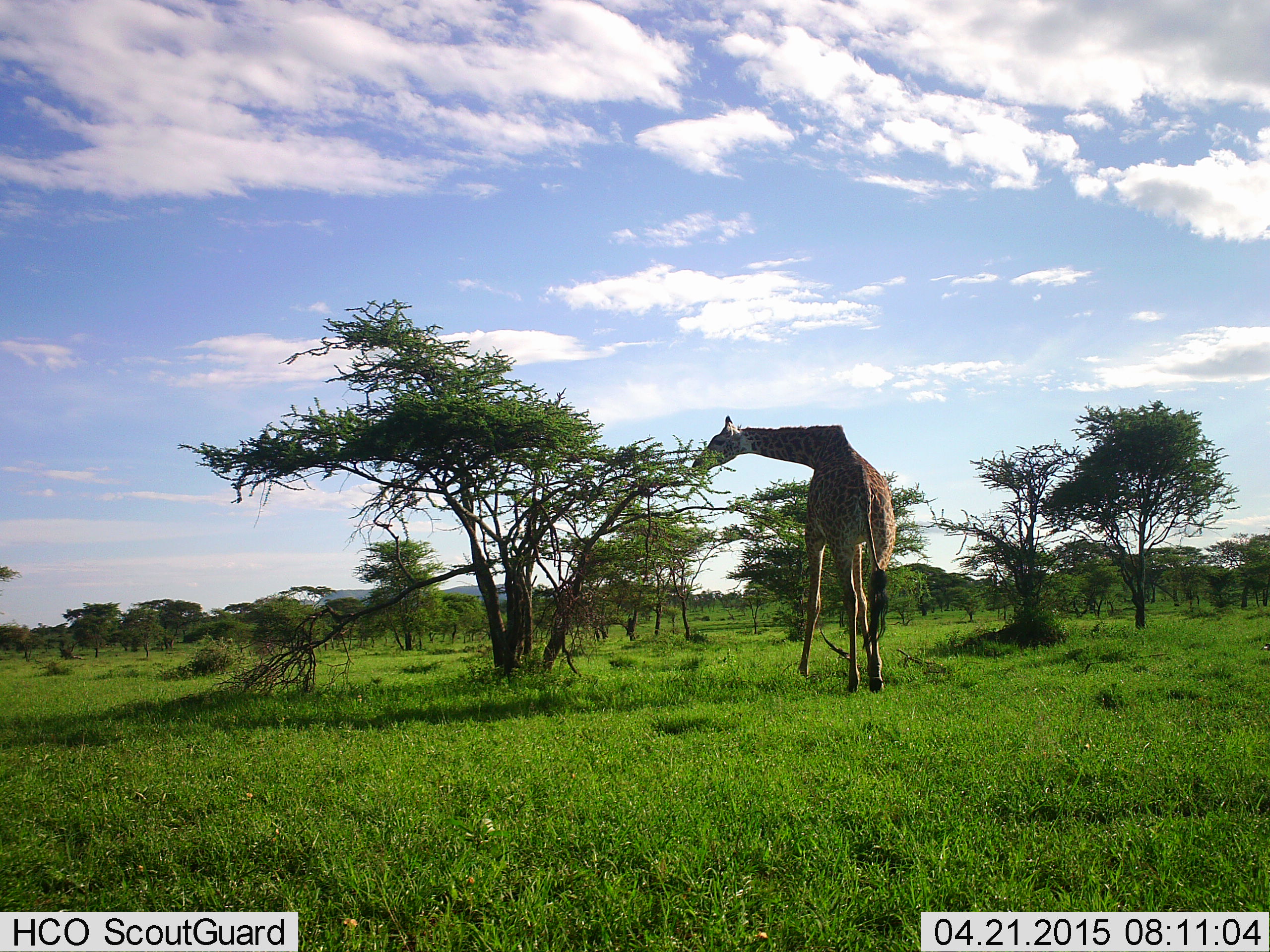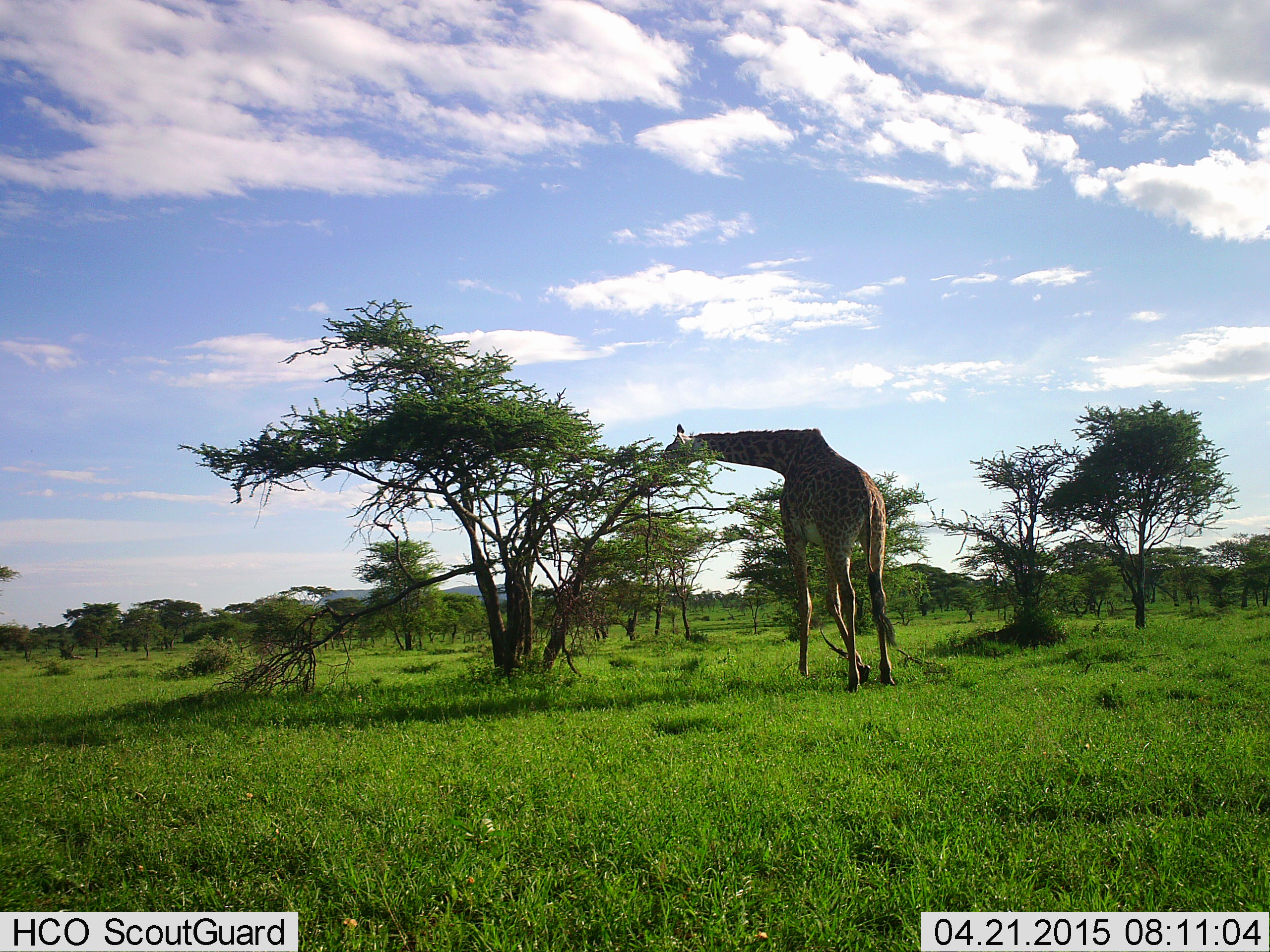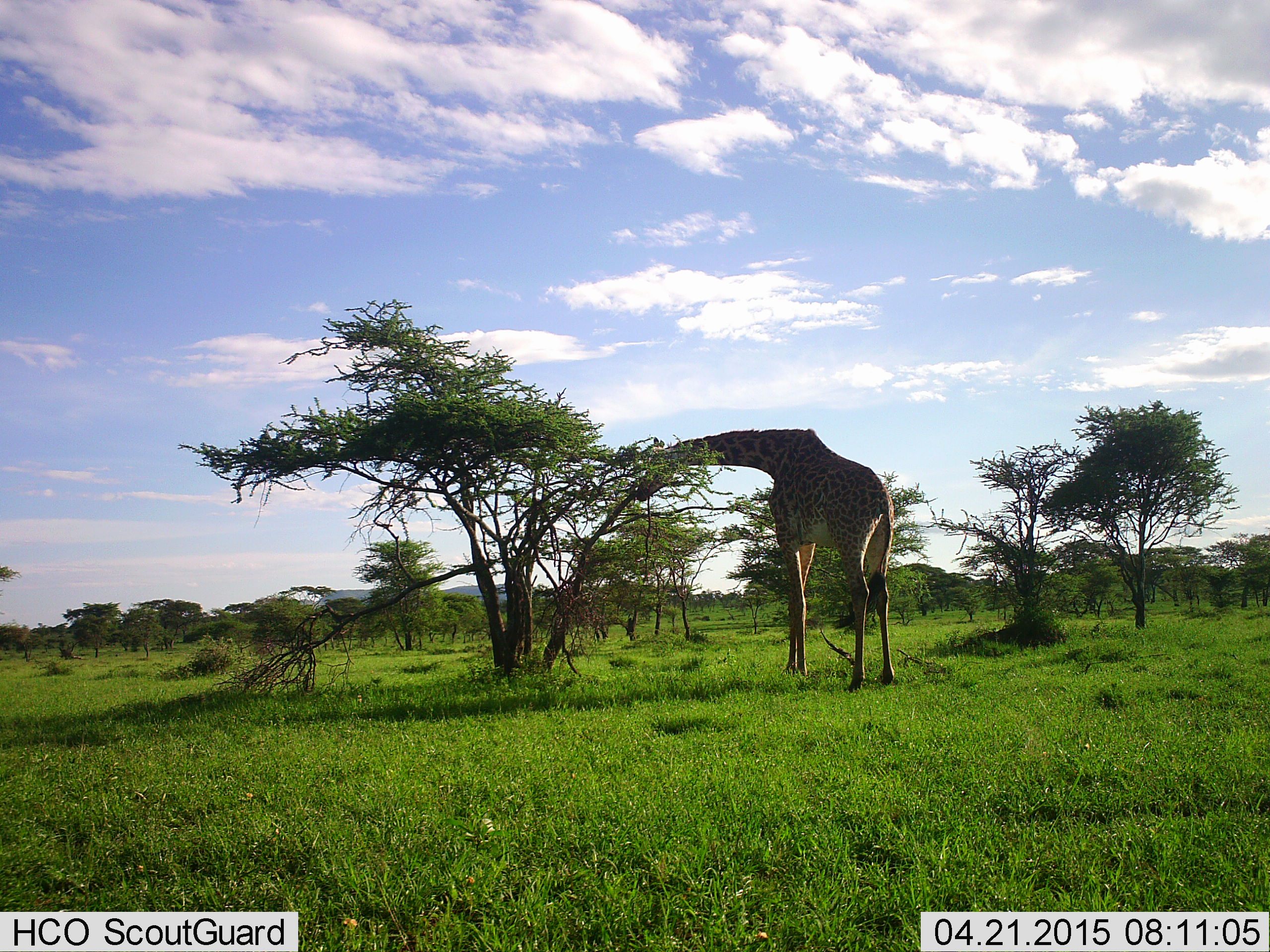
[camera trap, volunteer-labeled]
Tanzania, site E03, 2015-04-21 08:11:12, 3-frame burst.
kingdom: Animalia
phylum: Chordata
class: Mammalia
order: Artiodactyla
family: Giraffidae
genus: Giraffa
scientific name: Giraffa camelopardalis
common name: giraffe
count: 1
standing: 0%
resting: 0%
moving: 20%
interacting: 0%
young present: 0%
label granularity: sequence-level